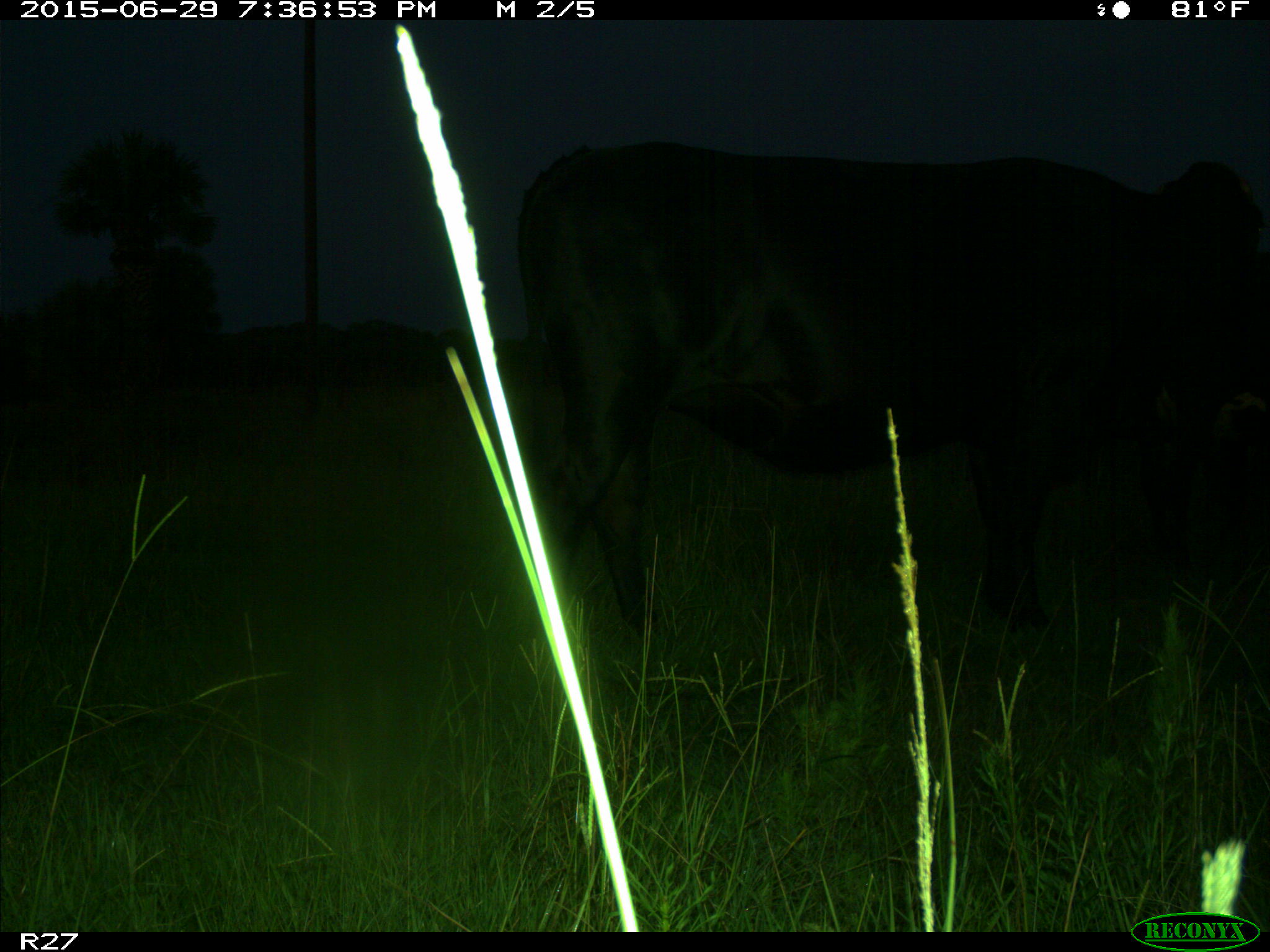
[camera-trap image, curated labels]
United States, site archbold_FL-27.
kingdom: Animalia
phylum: Chordata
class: Mammalia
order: Artiodactyla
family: Bovidae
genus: Bos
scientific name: Bos taurus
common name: domestic cow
Bos taurus (domestic cow).